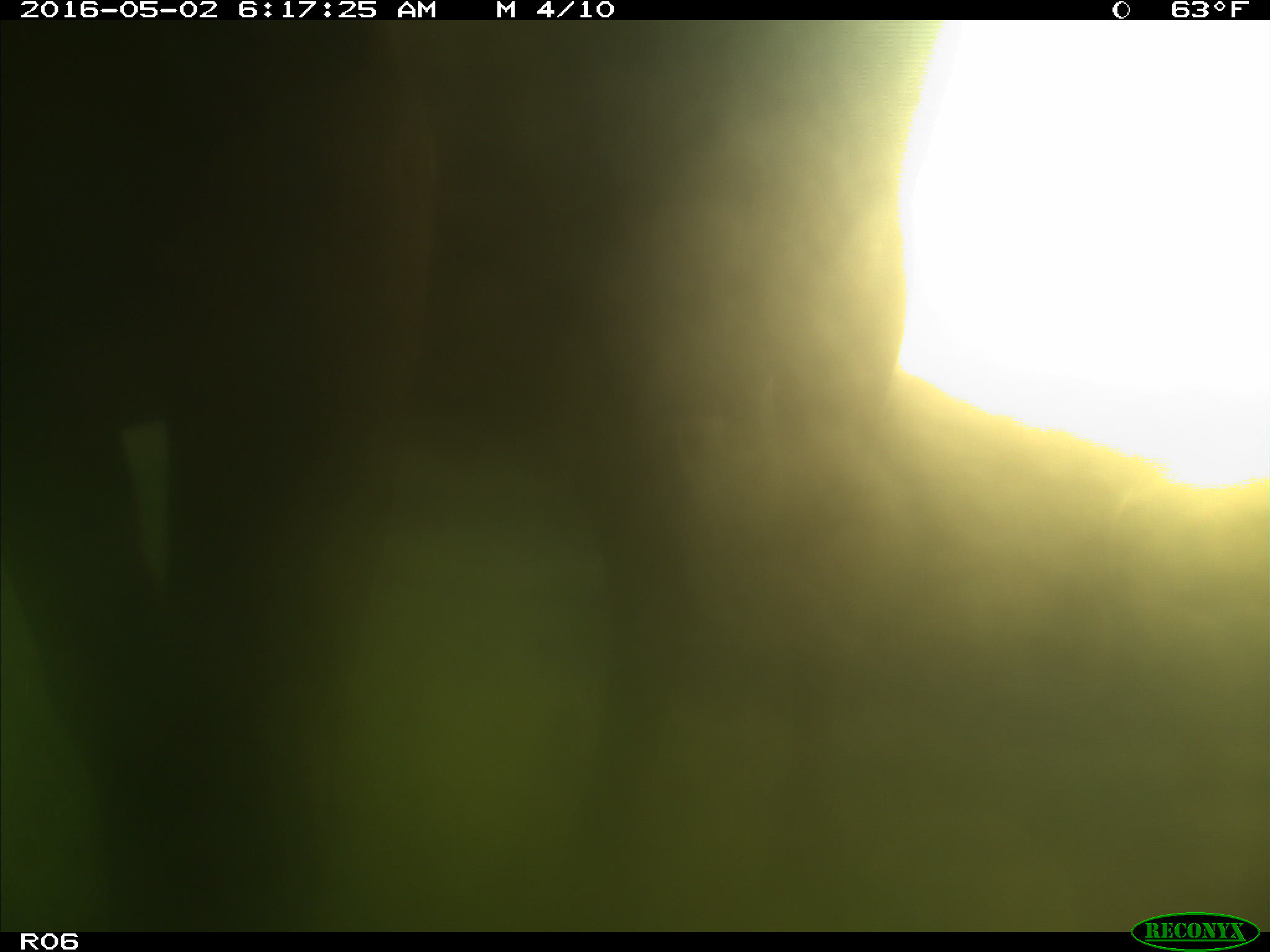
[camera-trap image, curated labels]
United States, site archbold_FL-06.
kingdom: Animalia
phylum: Chordata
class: Mammalia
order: Artiodactyla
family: Bovidae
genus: Bos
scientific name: Bos taurus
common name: domestic cow